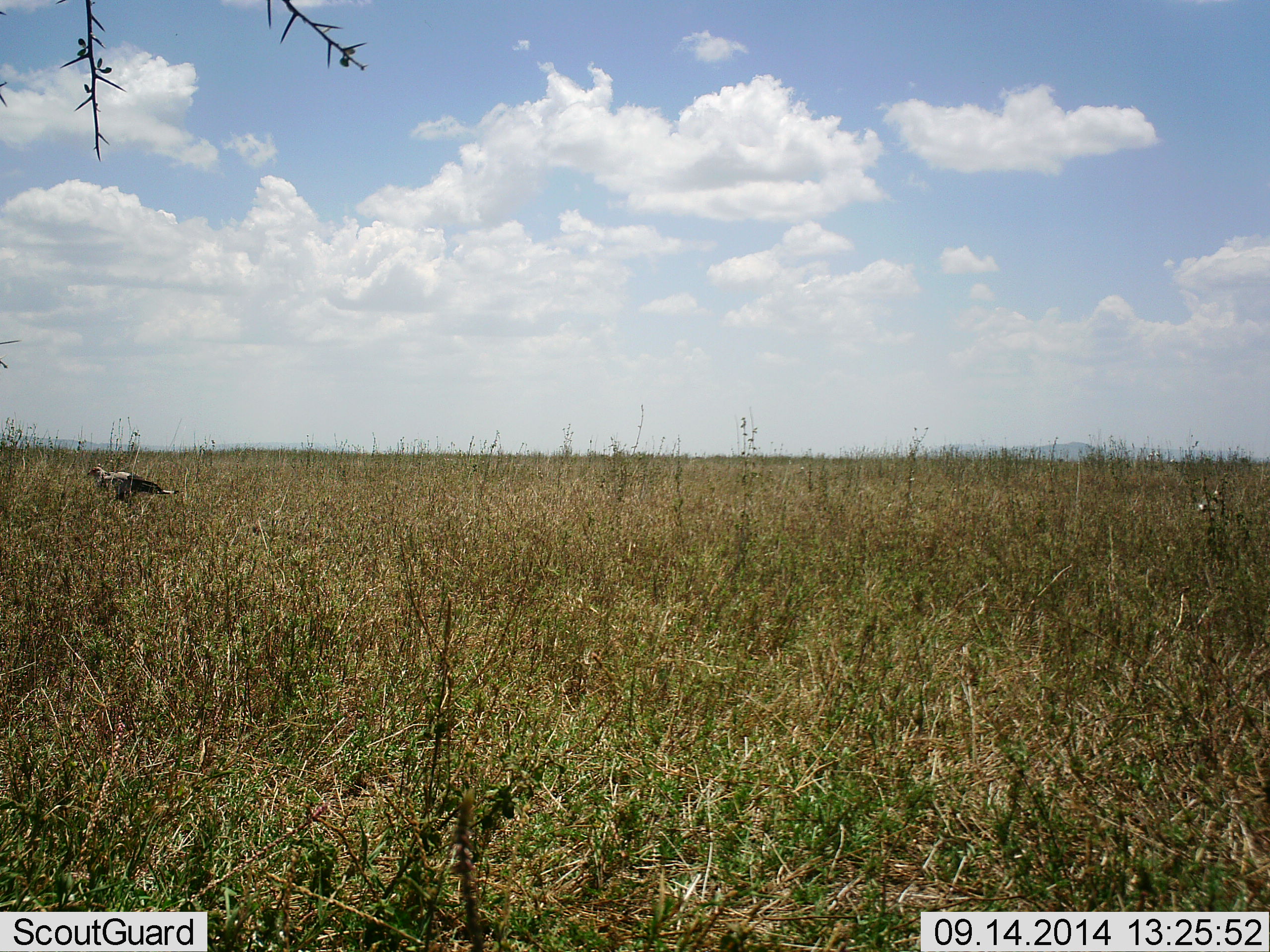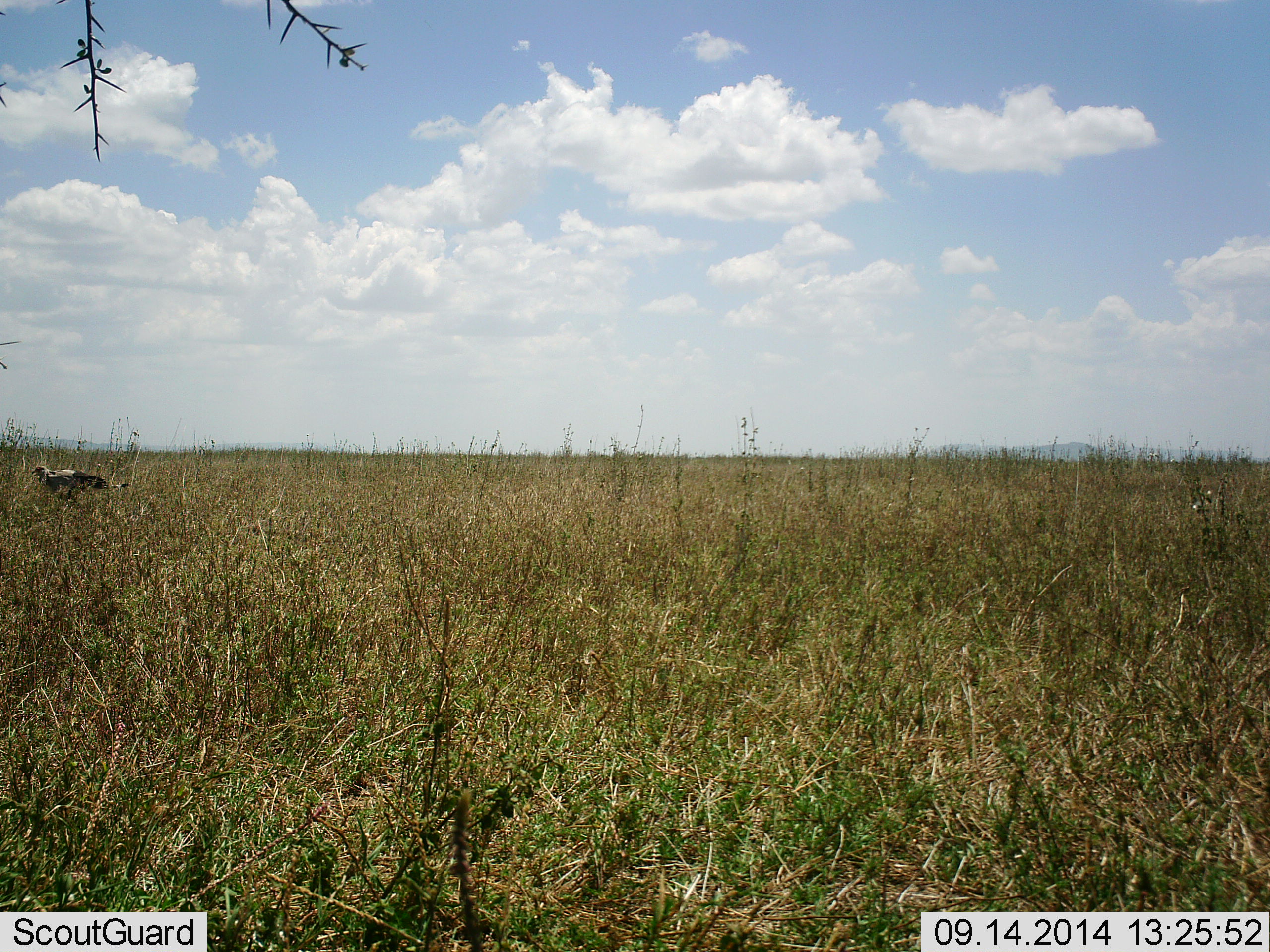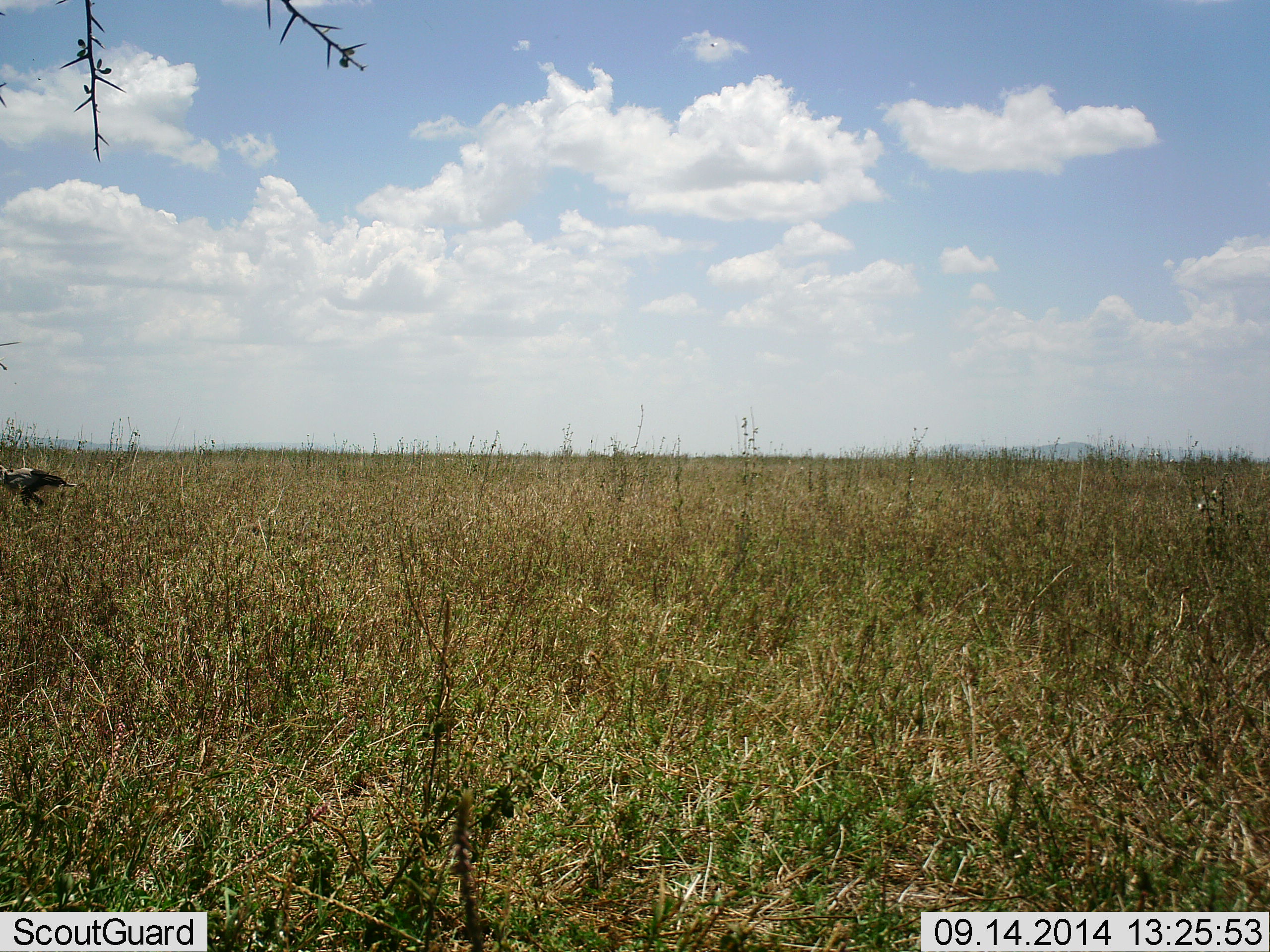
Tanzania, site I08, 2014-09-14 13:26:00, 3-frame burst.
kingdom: Animalia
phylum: Chordata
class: Aves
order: Accipitriformes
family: Sagittariidae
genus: Sagittarius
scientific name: Sagittarius serpentarius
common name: secretary bird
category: secretarybird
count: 1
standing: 10%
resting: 0%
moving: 100%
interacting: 0%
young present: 0%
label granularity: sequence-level